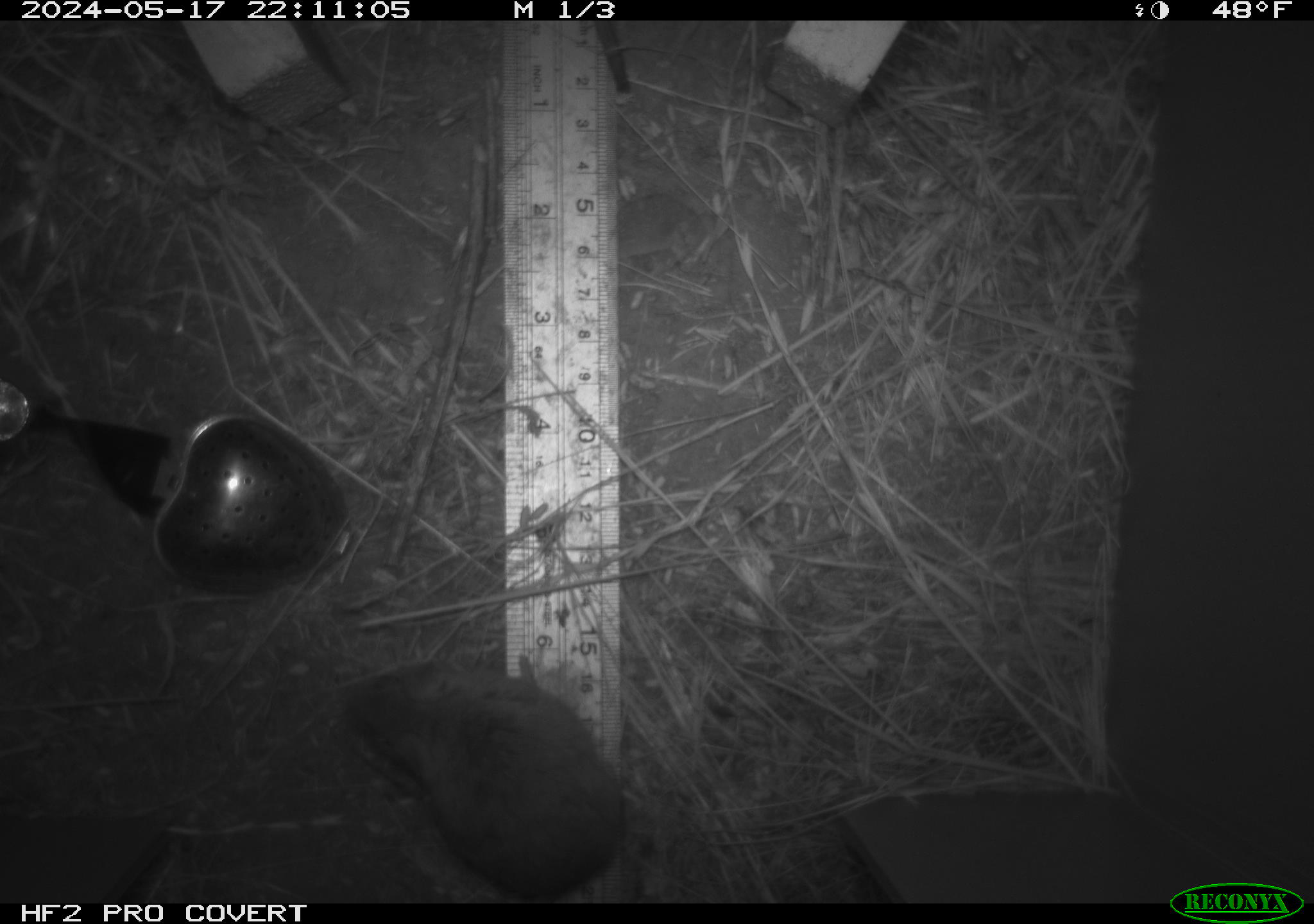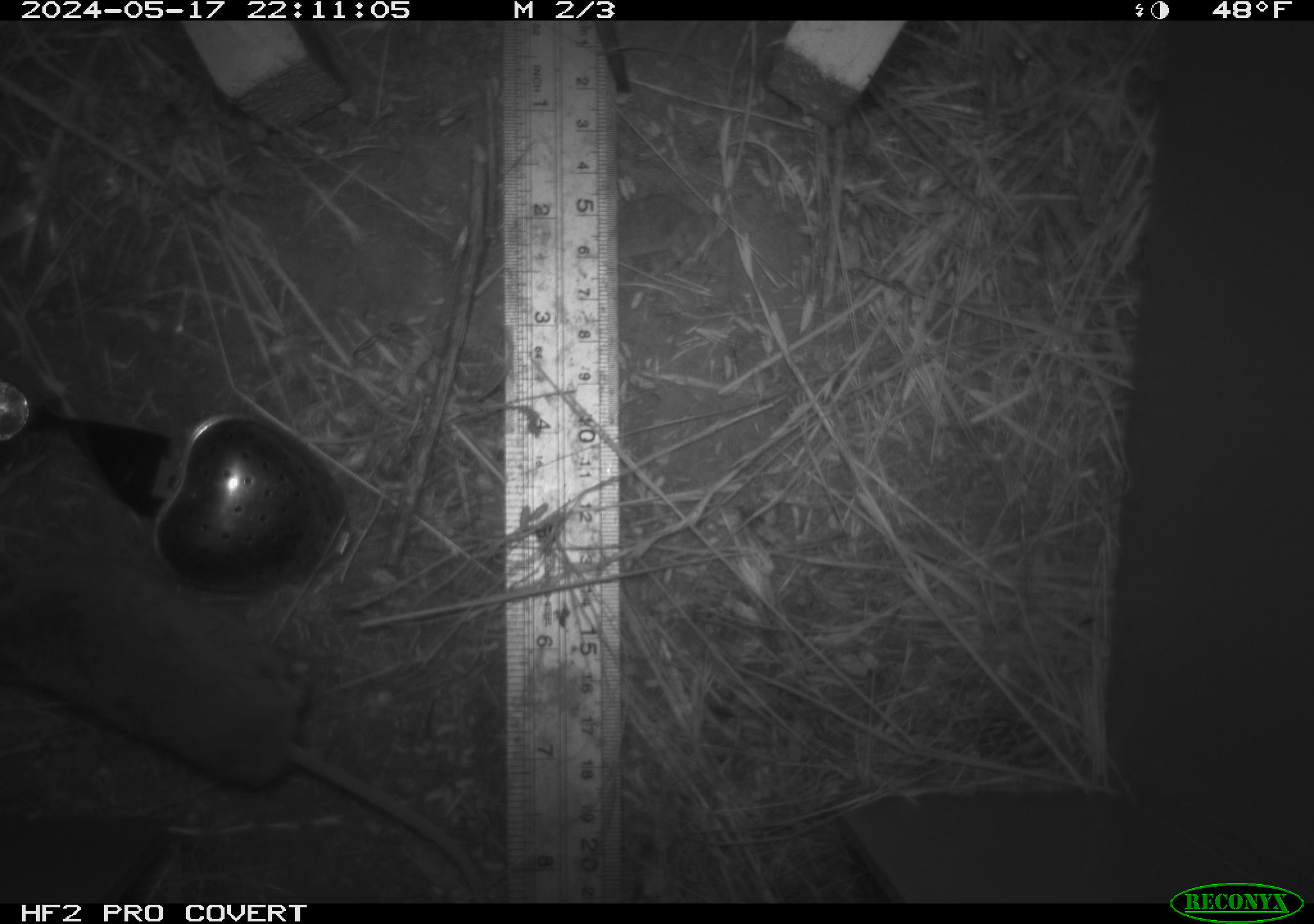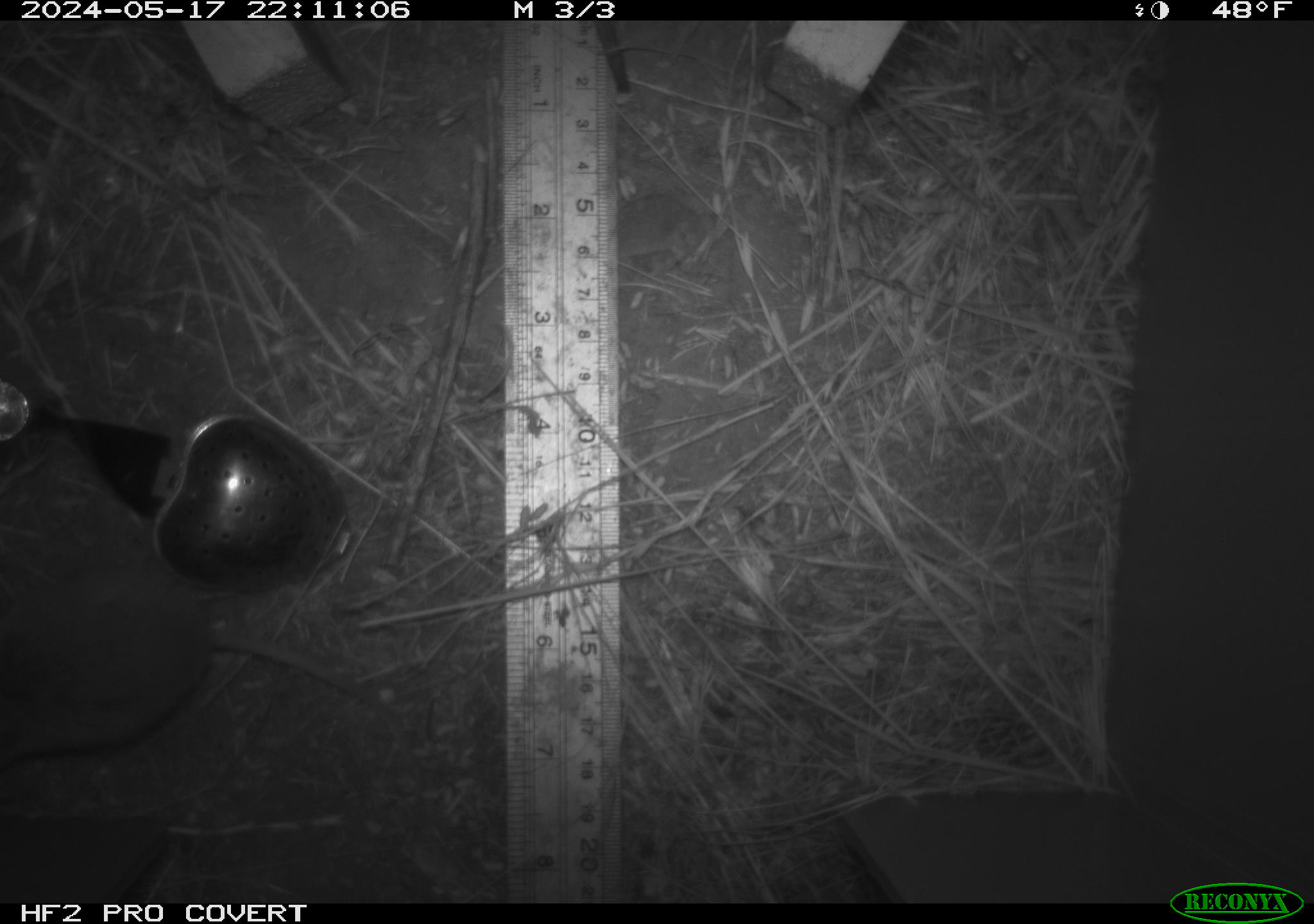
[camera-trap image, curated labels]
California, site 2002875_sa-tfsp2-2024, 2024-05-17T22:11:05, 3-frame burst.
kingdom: Animalia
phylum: Chordata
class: Mammalia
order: Rodentia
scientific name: Rodentia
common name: mouse species